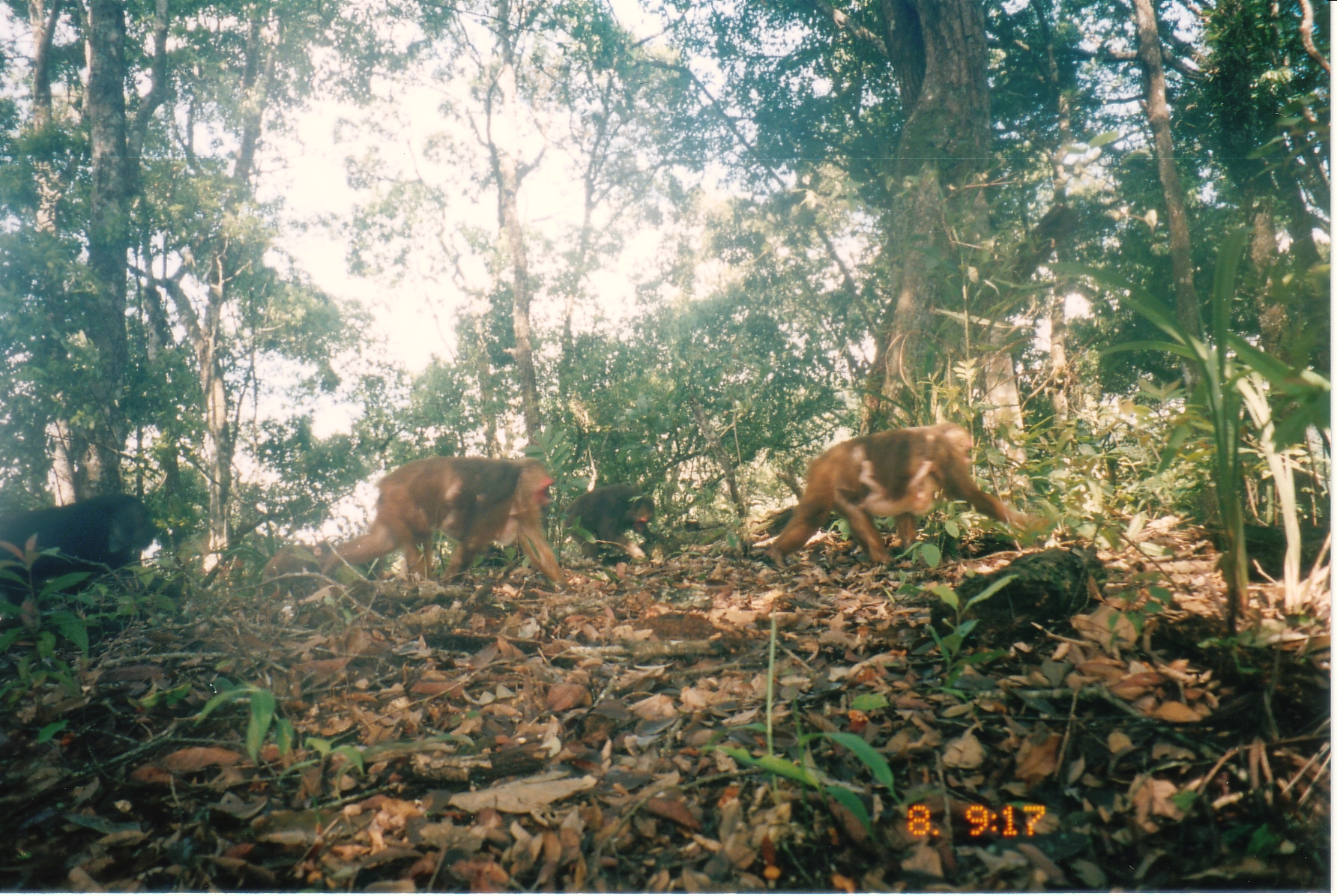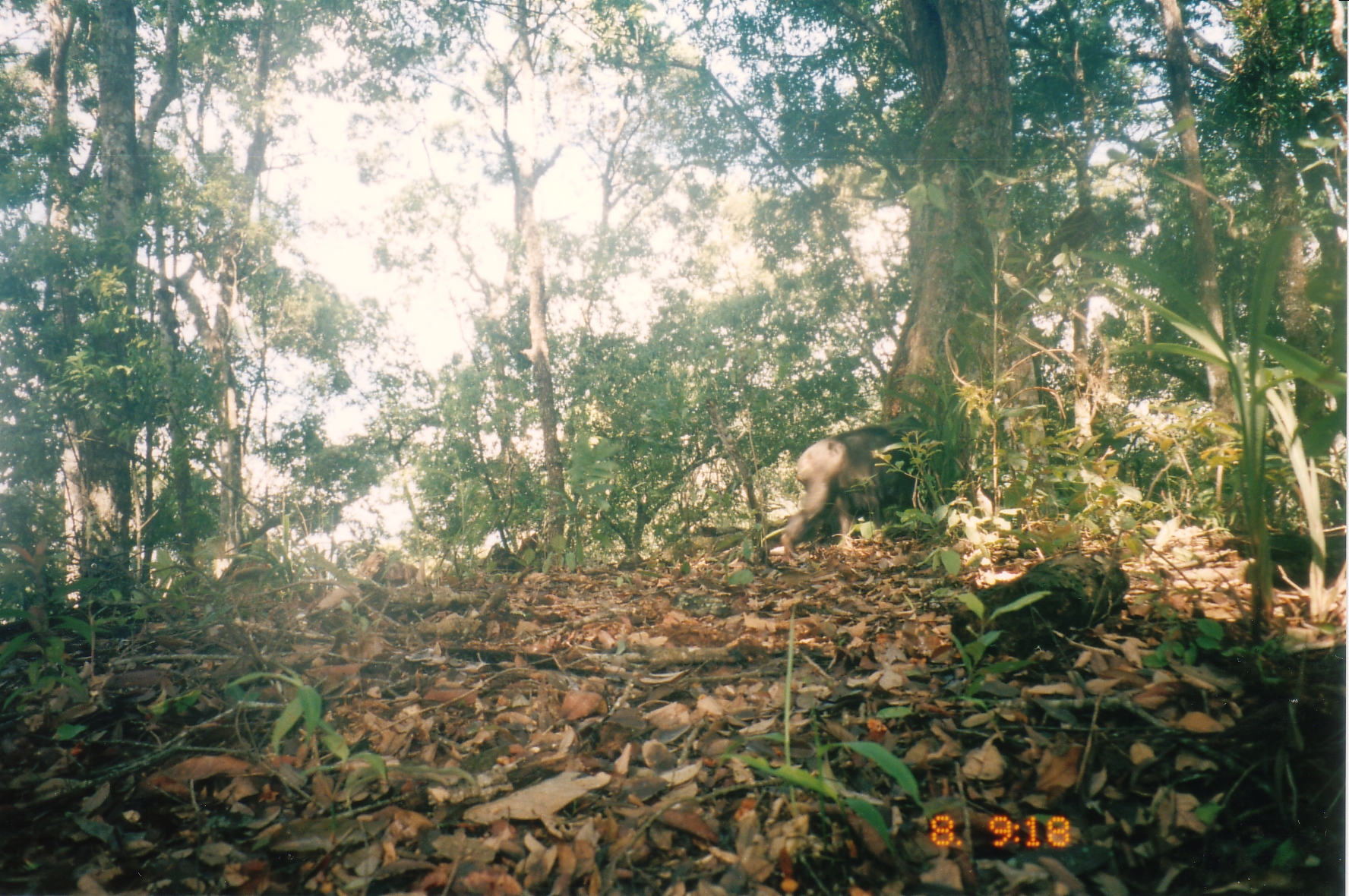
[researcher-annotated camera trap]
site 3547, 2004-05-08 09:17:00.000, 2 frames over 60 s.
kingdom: Animalia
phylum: Chordata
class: Mammalia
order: Primates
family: Cercopithecidae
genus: Macaca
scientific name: Macaca arctoides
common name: stump-tailed macaque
Macaca arctoides (stump-tailed macaque), count 4.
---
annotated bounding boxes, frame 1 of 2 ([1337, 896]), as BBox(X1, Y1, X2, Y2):
macaca arctoides: BBox(761, 420, 1048, 569); BBox(318, 454, 571, 589); BBox(1, 491, 160, 620); BBox(559, 481, 664, 563); BBox(855, 459, 948, 517); BBox(260, 537, 333, 582)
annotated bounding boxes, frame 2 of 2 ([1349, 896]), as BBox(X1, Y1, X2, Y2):
macaca arctoides: BBox(780, 420, 924, 559)